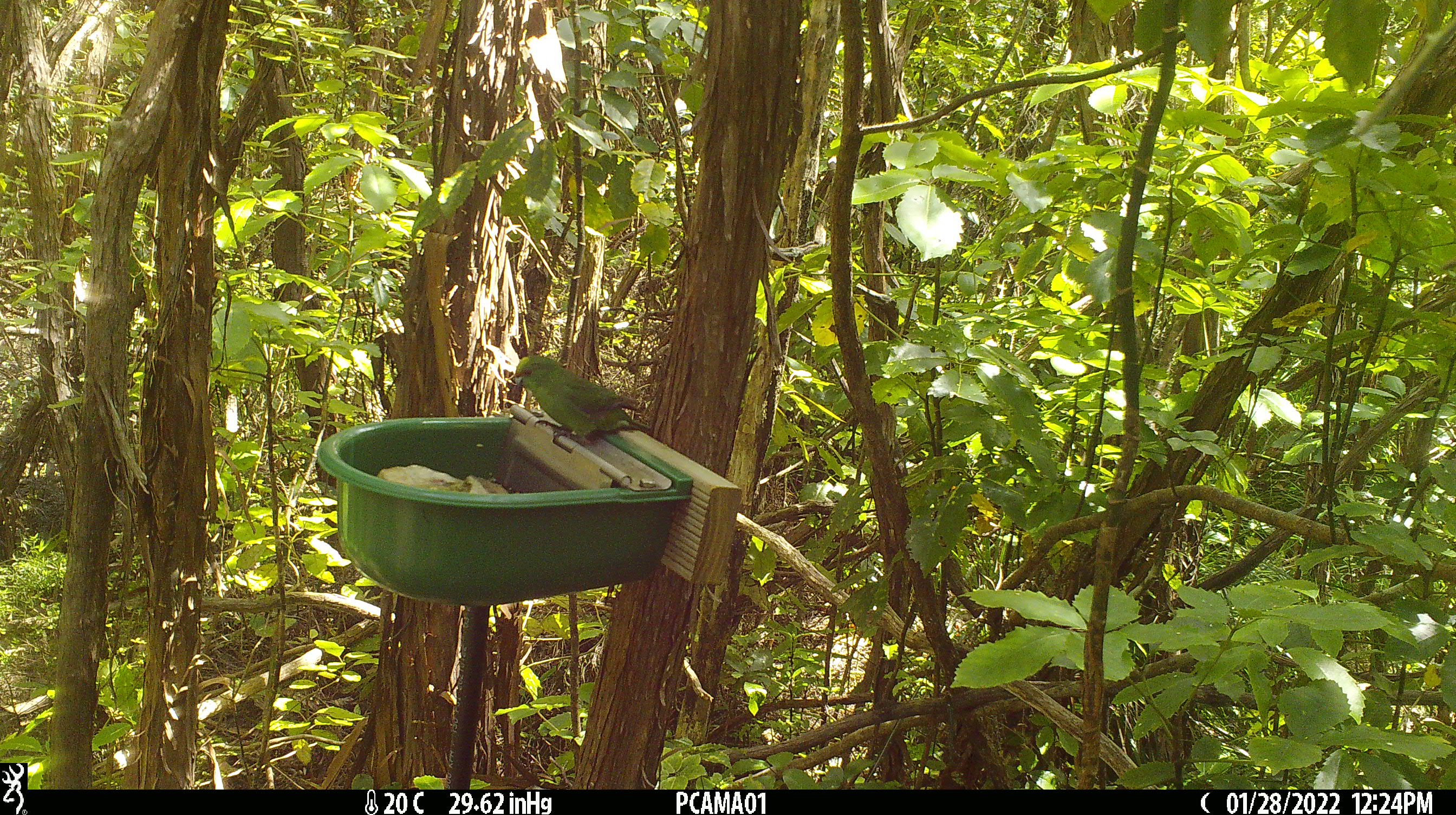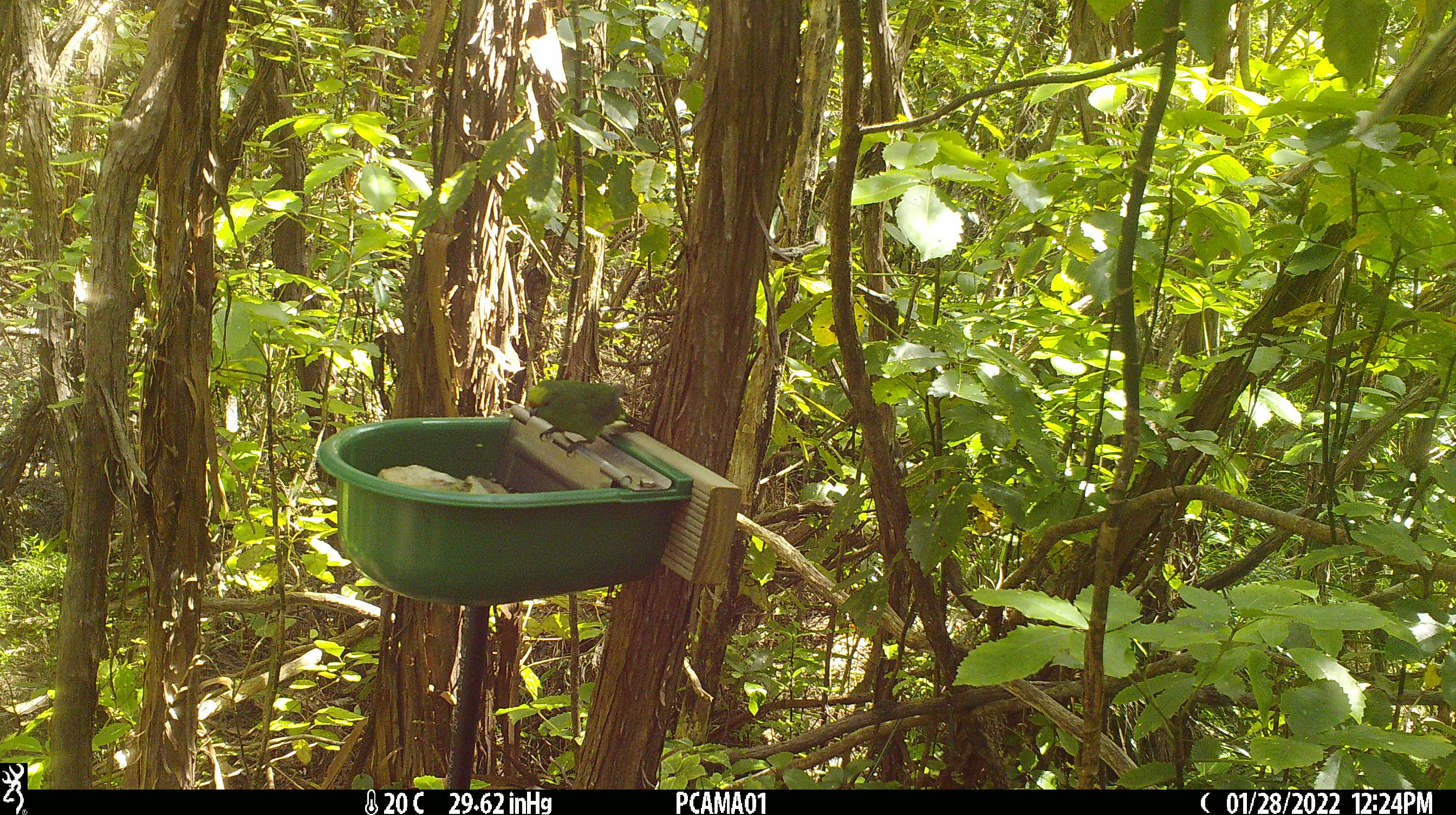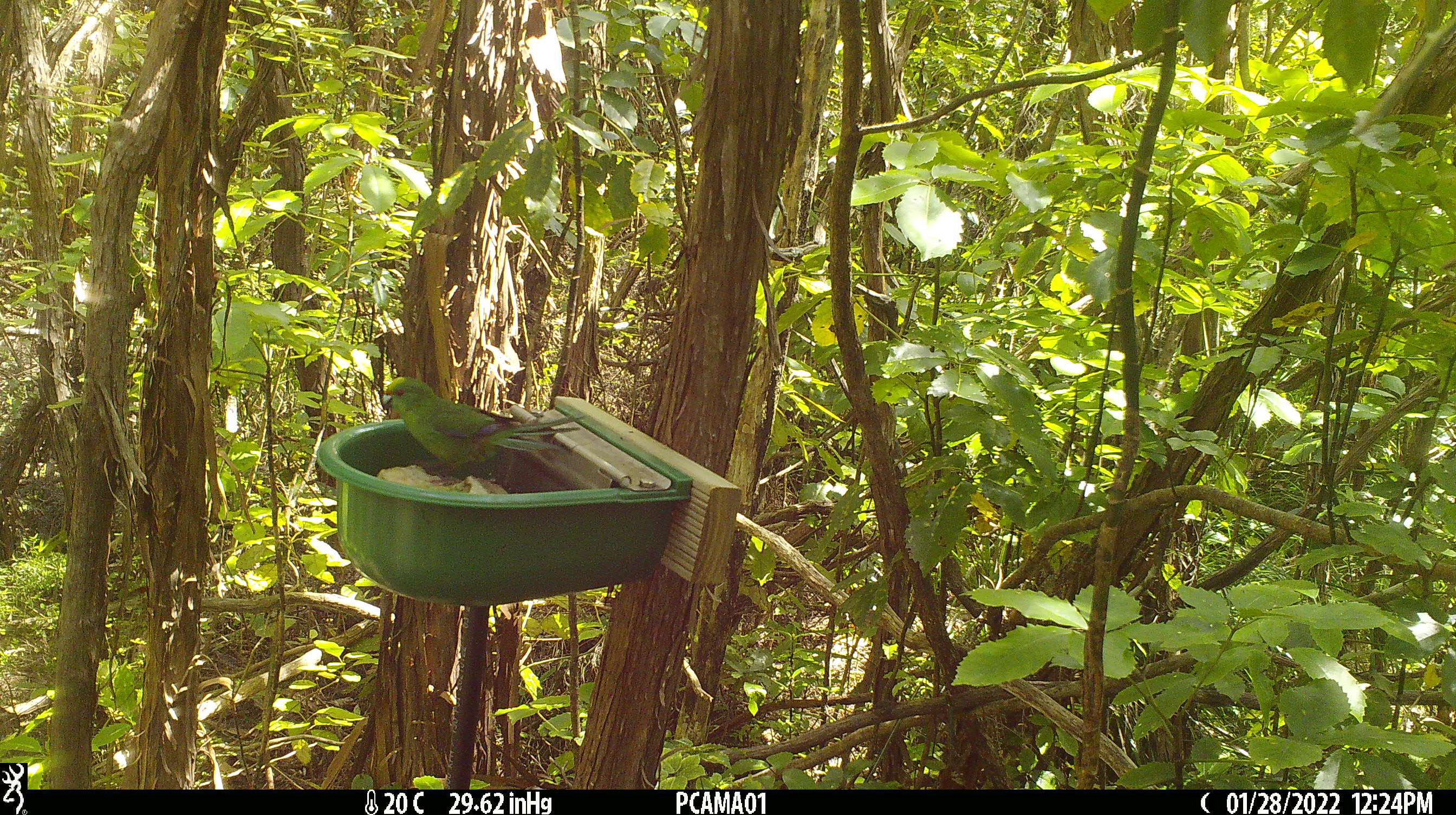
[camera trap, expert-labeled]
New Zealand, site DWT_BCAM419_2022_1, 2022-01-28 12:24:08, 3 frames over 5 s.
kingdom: Animalia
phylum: Chordata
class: Aves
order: Psittaciformes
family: Psittaculidae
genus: Cyanoramphus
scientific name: Cyanoramphus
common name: parakeet